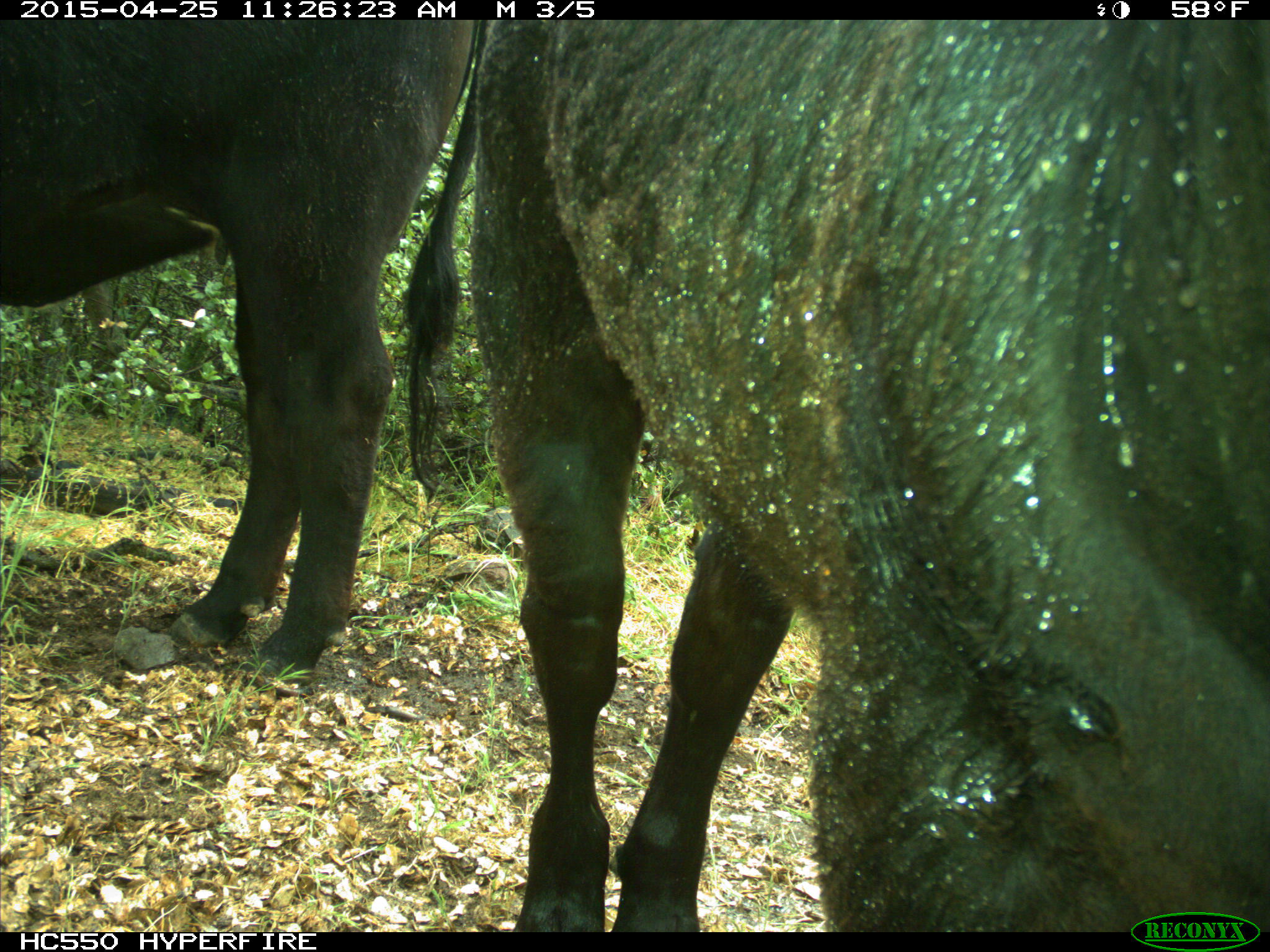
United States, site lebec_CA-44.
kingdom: Animalia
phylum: Chordata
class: Mammalia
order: Artiodactyla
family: Suidae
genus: Sus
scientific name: Sus scrofa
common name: wild boar